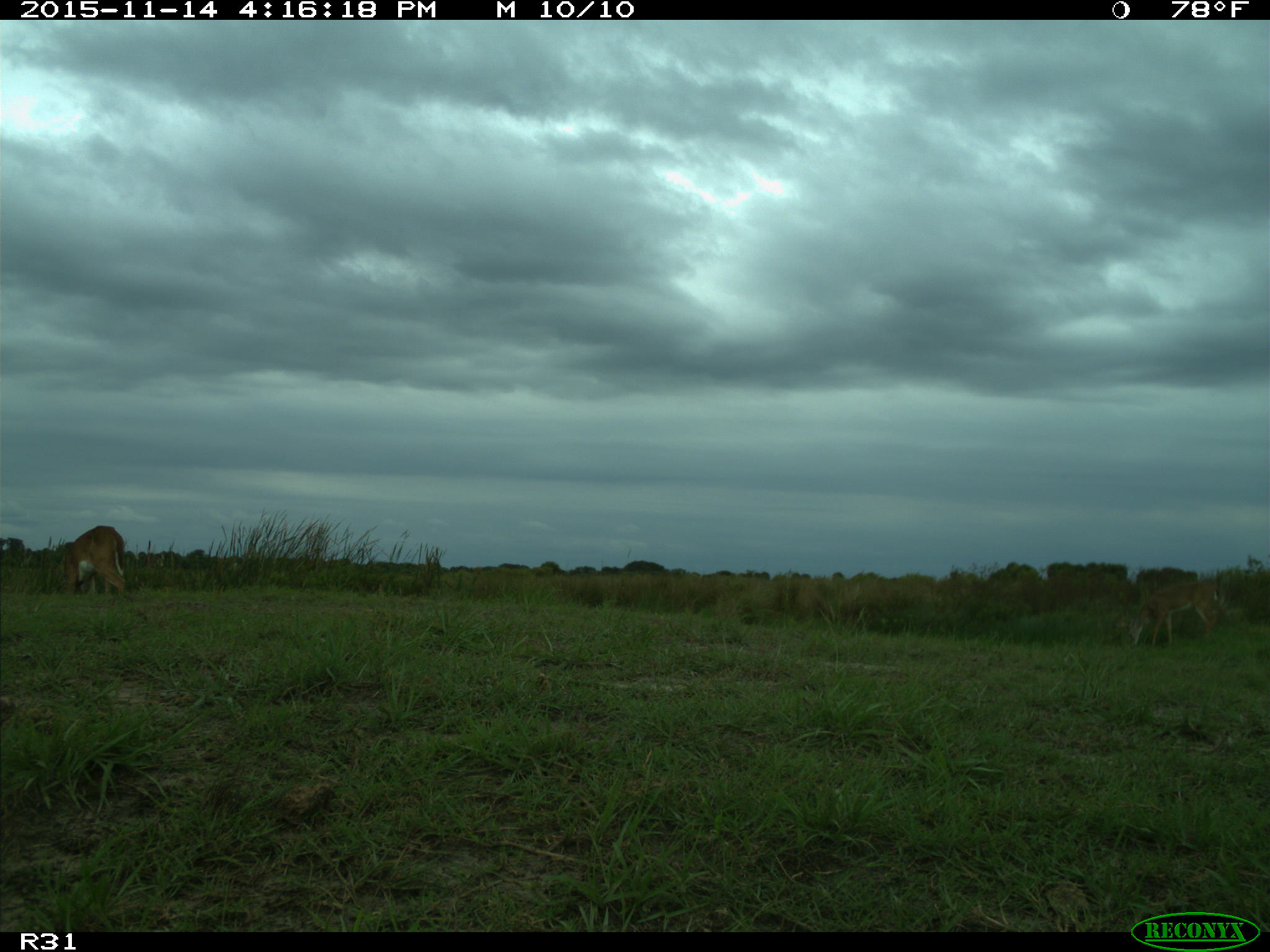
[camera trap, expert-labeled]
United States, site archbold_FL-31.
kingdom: Animalia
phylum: Chordata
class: Mammalia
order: Artiodactyla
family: Cervidae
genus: Odocoileus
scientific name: Odocoileus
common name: deer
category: unidentified deer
Unidentified deer (deer) (Odocoileus).